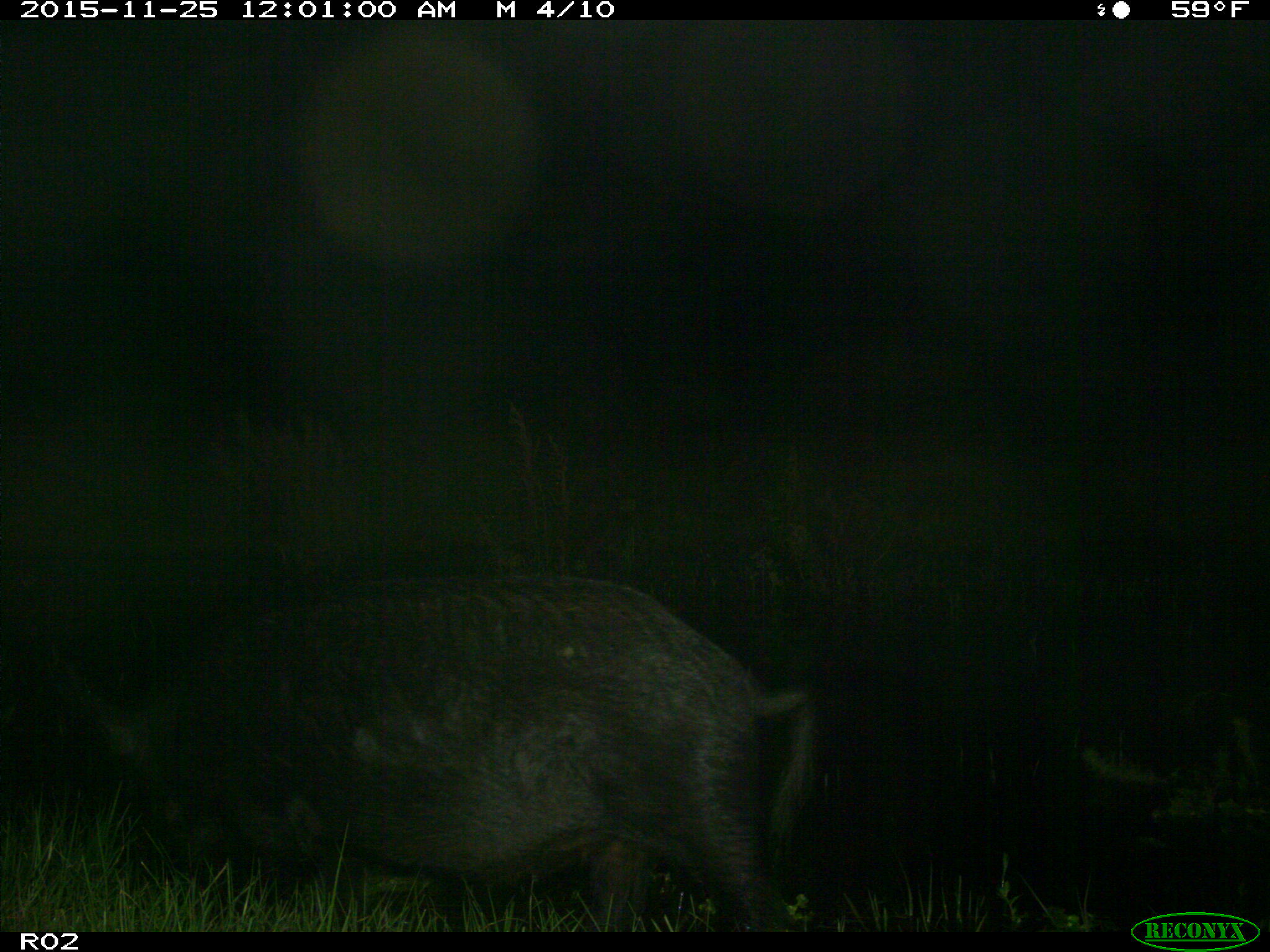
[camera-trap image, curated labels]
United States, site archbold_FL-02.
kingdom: Animalia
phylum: Chordata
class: Mammalia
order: Artiodactyla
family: Suidae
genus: Sus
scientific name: Sus scrofa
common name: wild boar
Sus scrofa (wild boar).